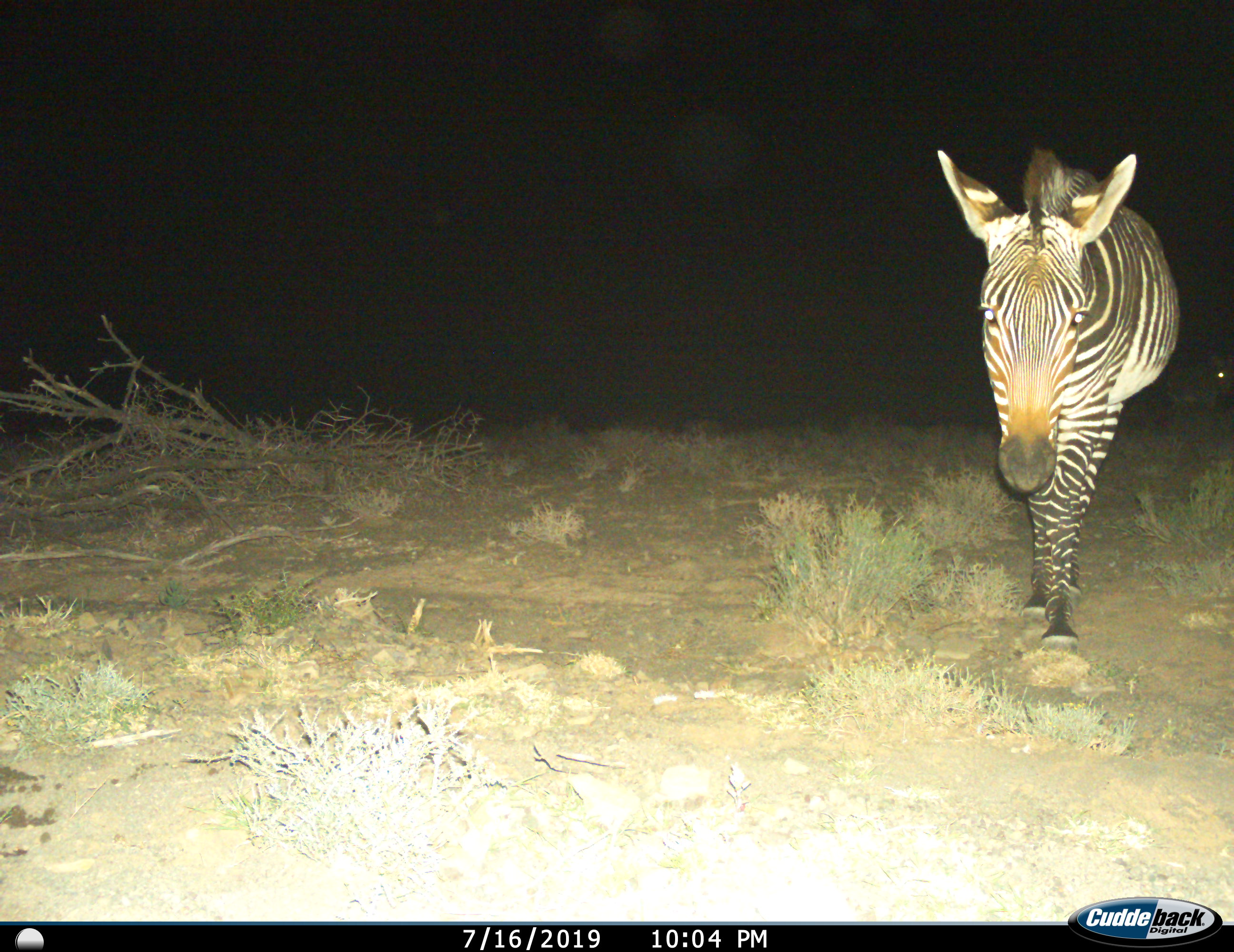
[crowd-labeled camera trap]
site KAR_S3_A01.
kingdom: Animalia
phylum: Chordata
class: Mammalia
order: Perissodactyla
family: Equidae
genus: Equus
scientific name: Equus zebra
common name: mountain zebra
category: zebramountain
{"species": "zebramountain (mountain zebra) (Equus zebra)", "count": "1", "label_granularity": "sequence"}